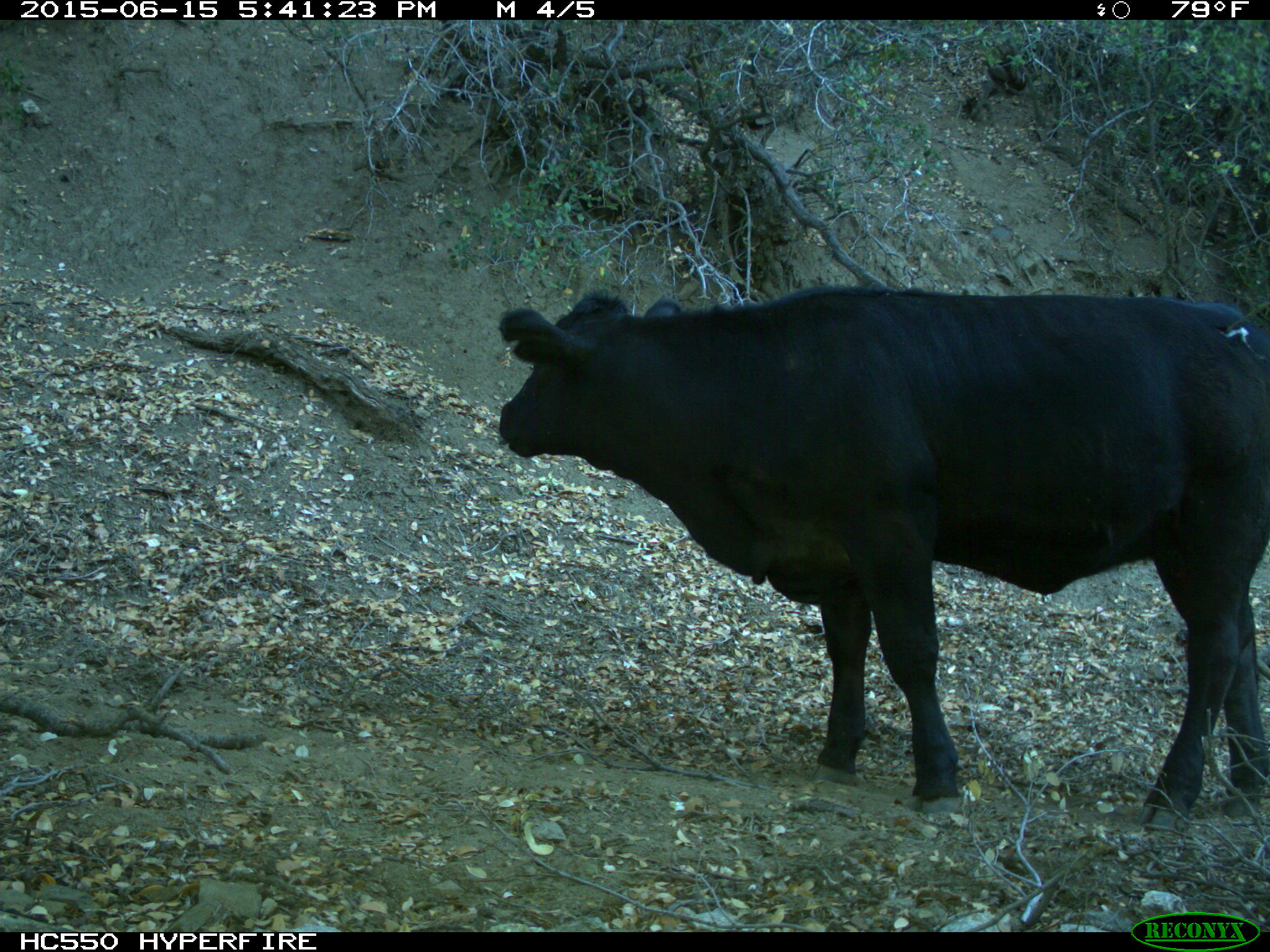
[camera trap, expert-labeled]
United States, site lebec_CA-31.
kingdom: Animalia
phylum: Chordata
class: Mammalia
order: Artiodactyla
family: Bovidae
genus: Bos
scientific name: Bos taurus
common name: domestic cow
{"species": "Bos taurus (domestic cow)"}